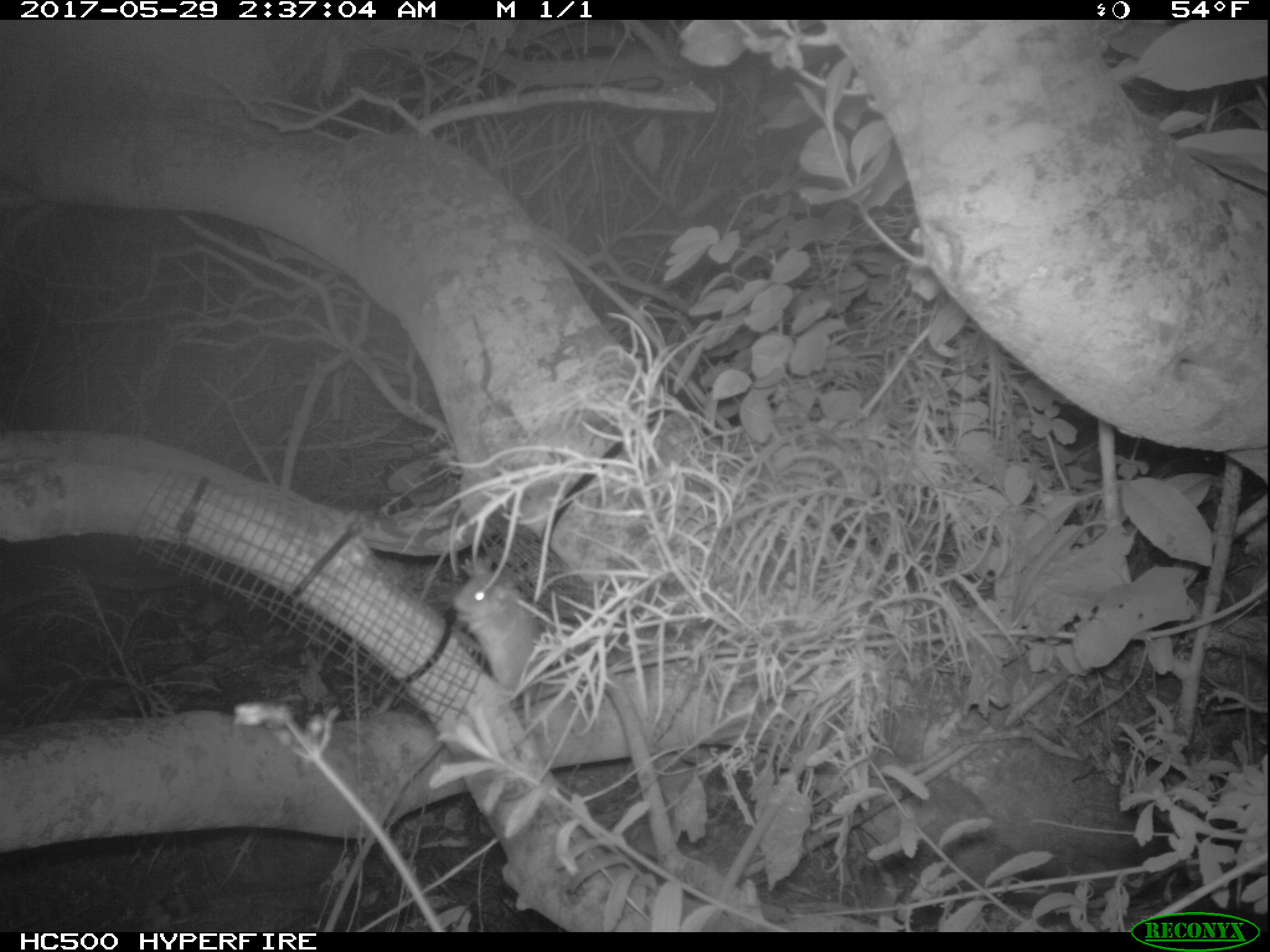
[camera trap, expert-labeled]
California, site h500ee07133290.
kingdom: Animalia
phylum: Chordata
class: Mammalia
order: Rodentia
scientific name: Rodentia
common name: rodent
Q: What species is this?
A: Rodent (Rodentia).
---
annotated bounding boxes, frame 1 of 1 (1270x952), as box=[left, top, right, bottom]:
rodent: box=[451, 563, 538, 755]